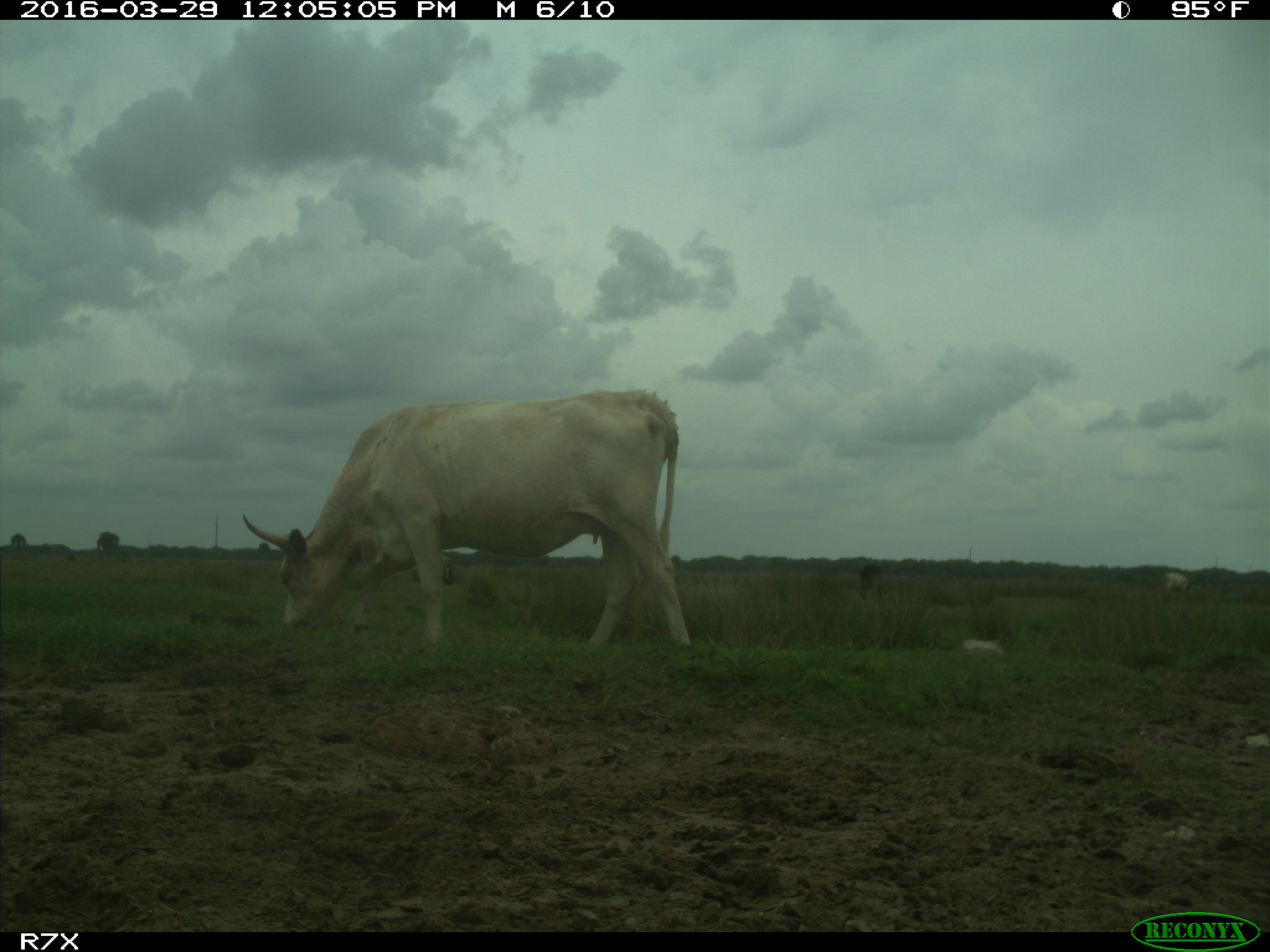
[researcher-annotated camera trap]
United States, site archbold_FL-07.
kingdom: Animalia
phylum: Chordata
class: Mammalia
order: Artiodactyla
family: Bovidae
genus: Bos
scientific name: Bos taurus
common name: domestic cow